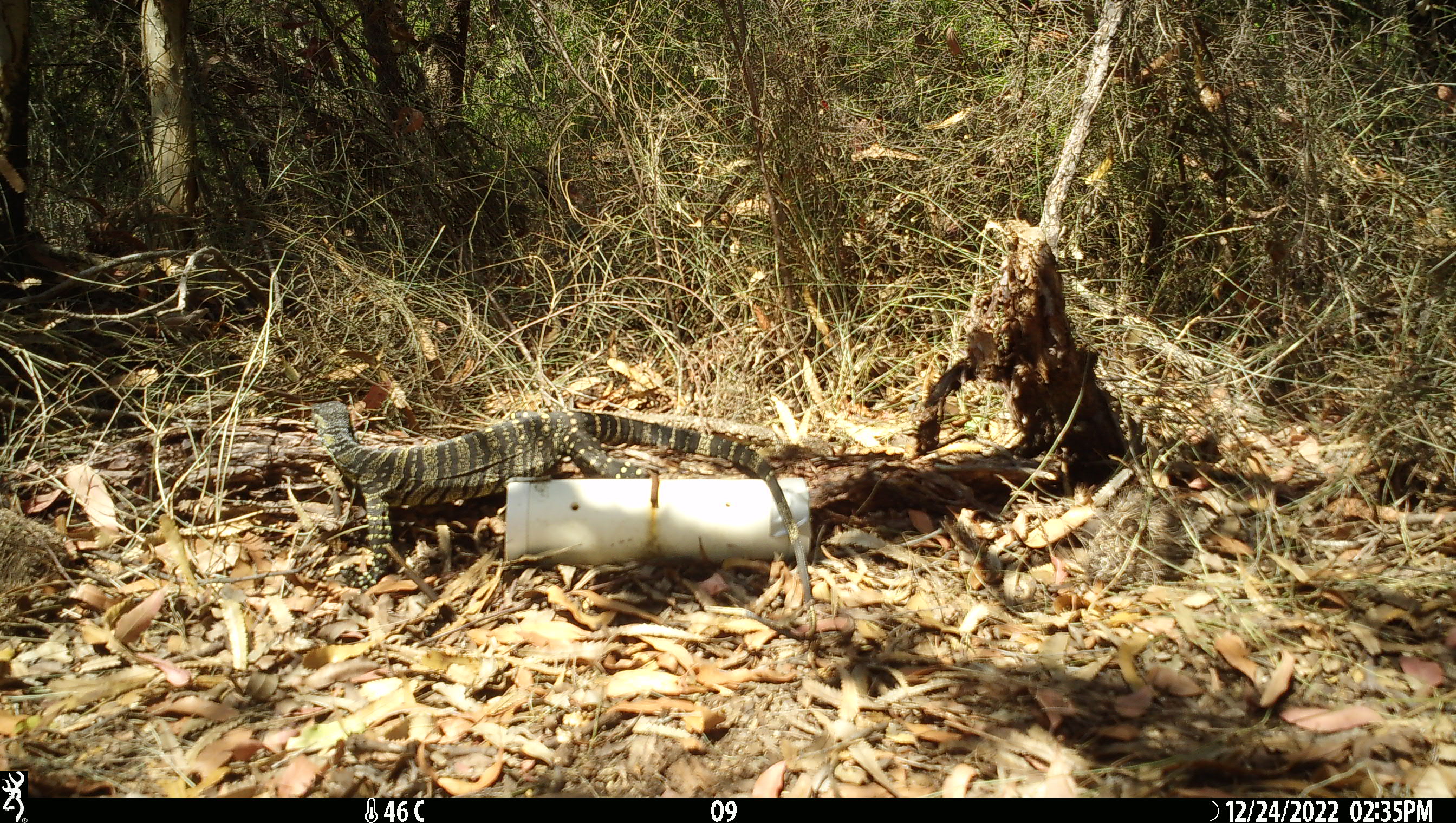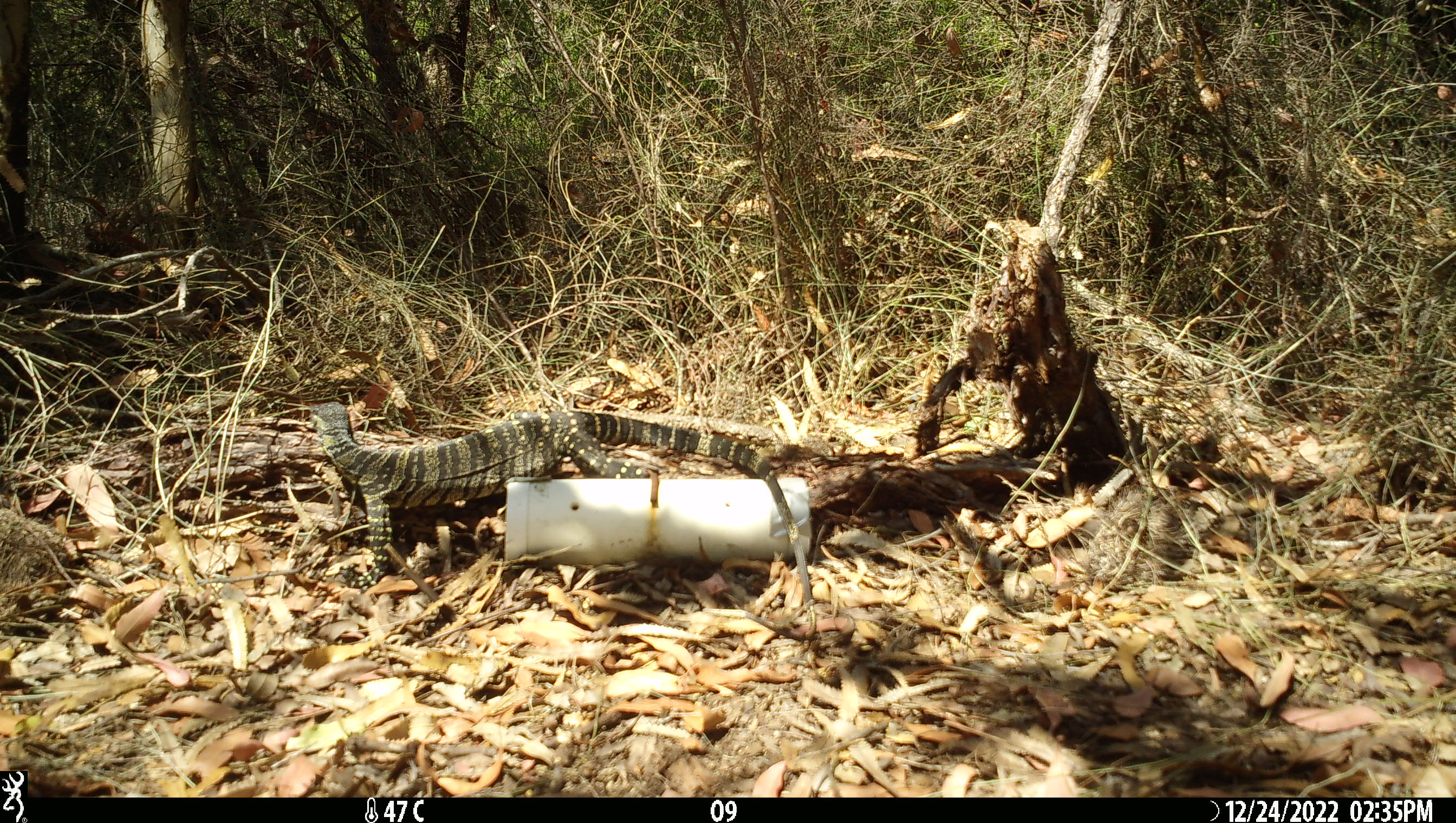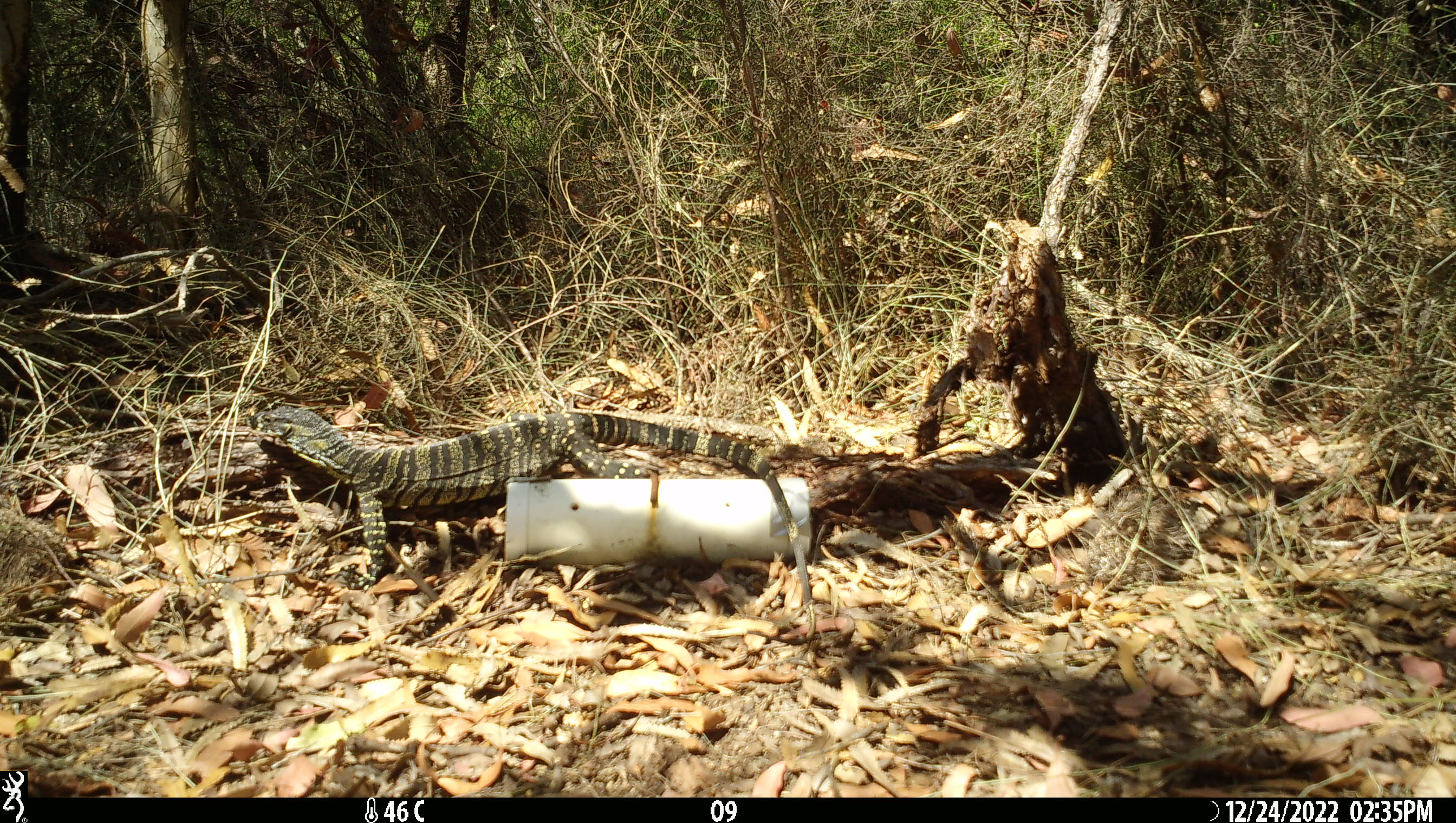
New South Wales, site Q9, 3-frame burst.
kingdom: Animalia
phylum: Chordata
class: Reptilia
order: Squamata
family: Varanidae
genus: Varanus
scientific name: Varanus varius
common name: lace monitor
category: goanna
Goanna (lace monitor) (Varanus varius).